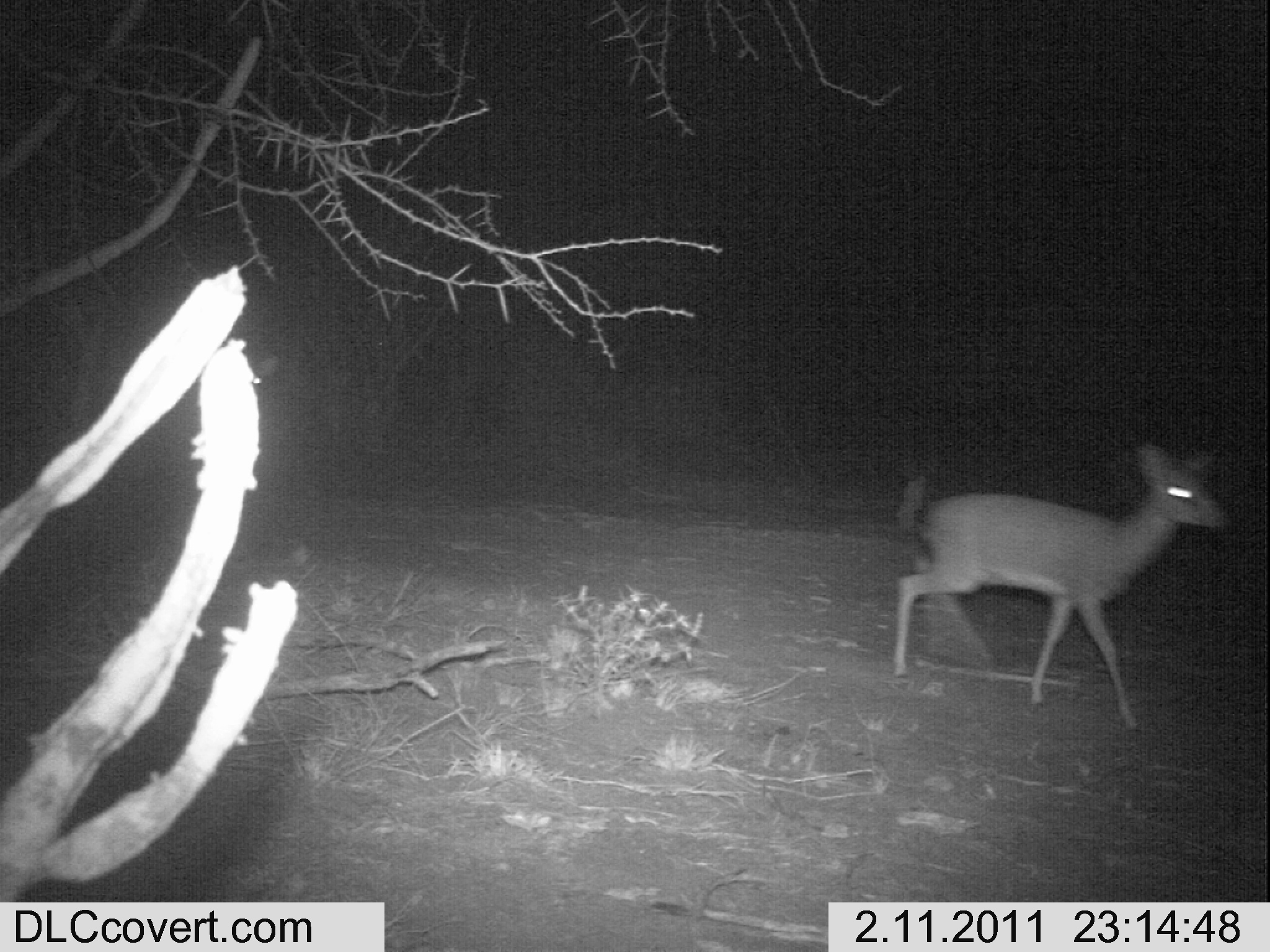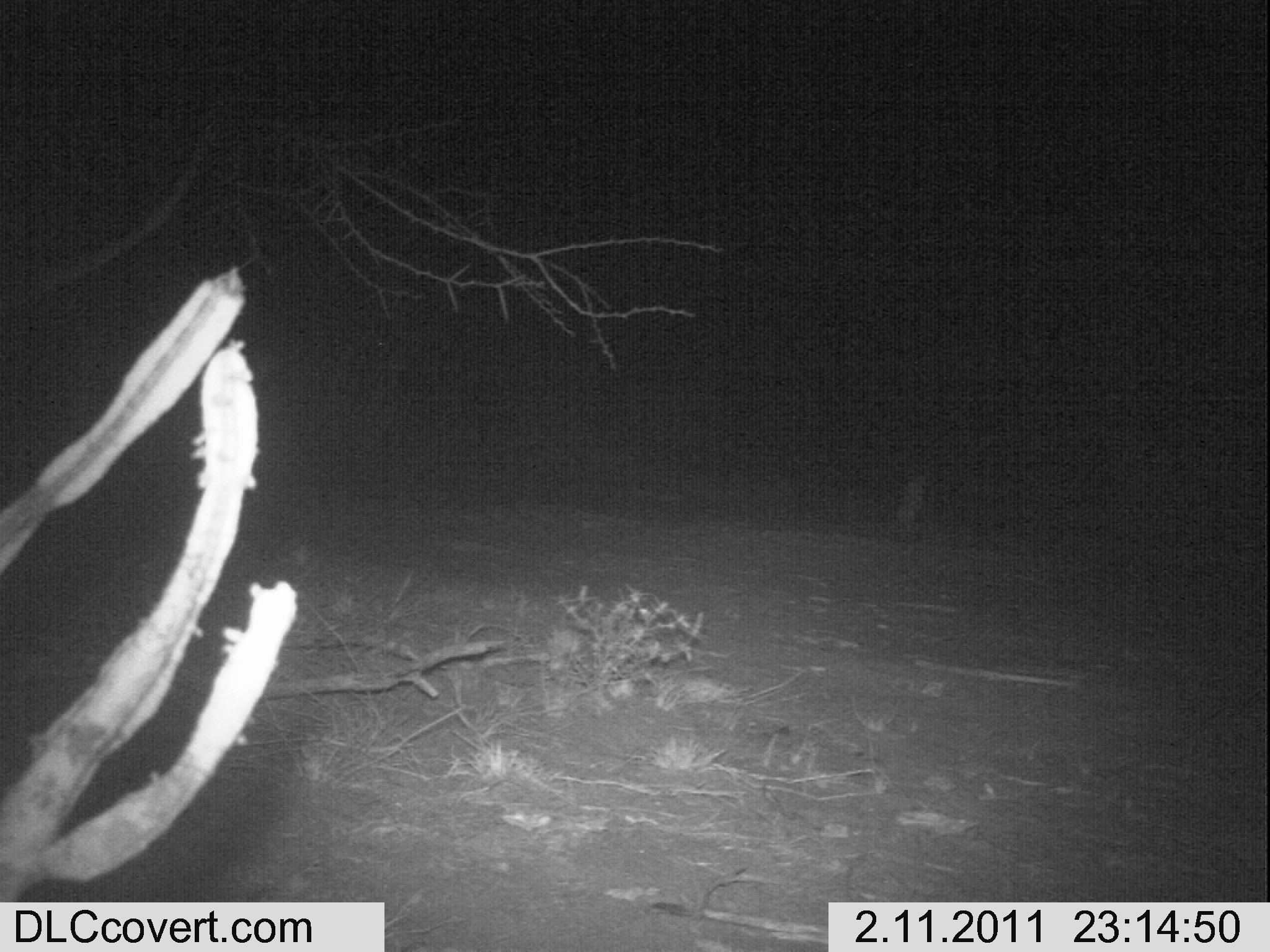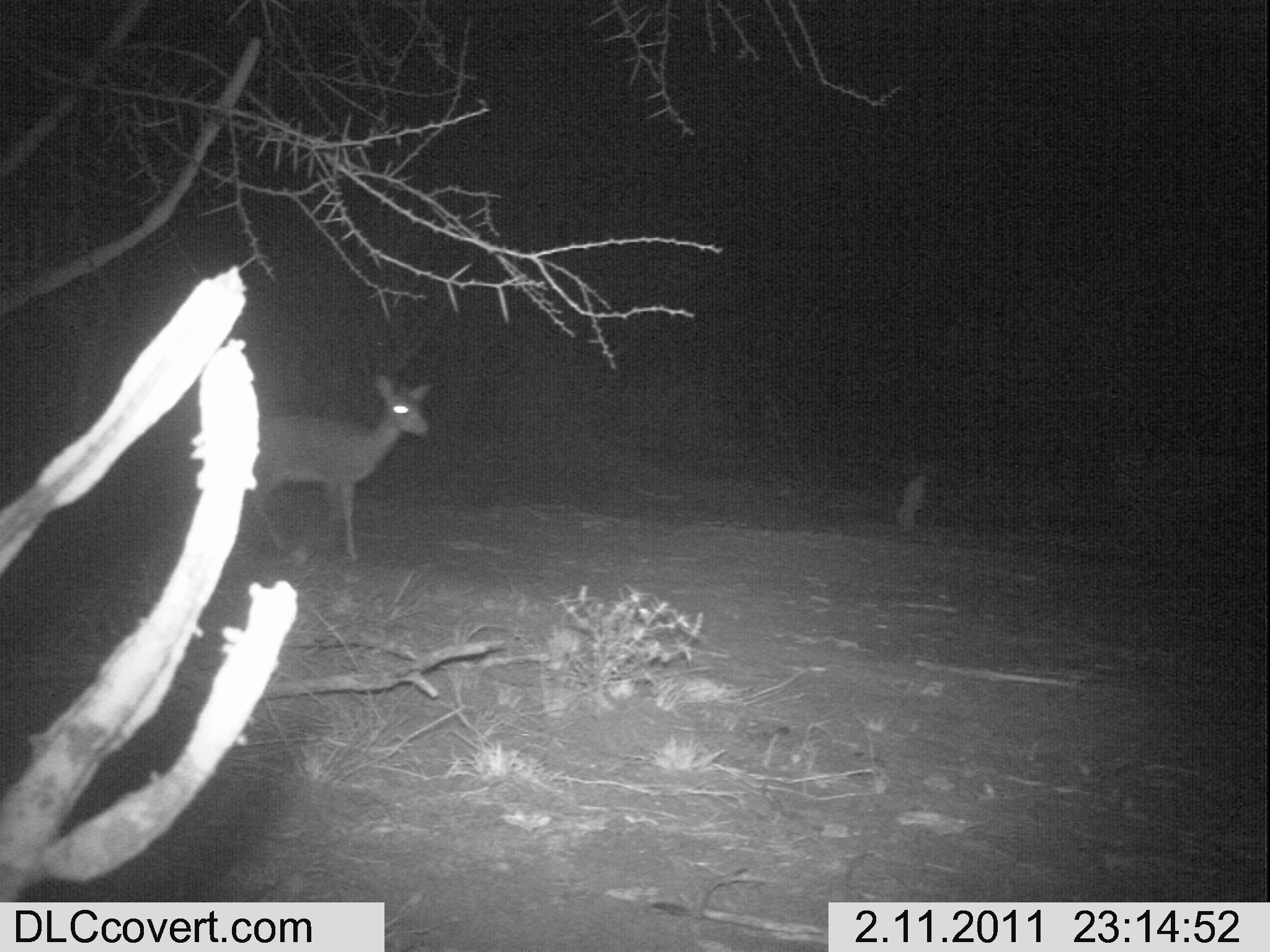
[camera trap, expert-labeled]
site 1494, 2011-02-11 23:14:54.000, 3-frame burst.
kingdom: Animalia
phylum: Chordata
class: Mammalia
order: Artiodactyla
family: Bovidae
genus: Madoqua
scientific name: Madoqua guentheri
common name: günther's dik-dik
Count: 1.